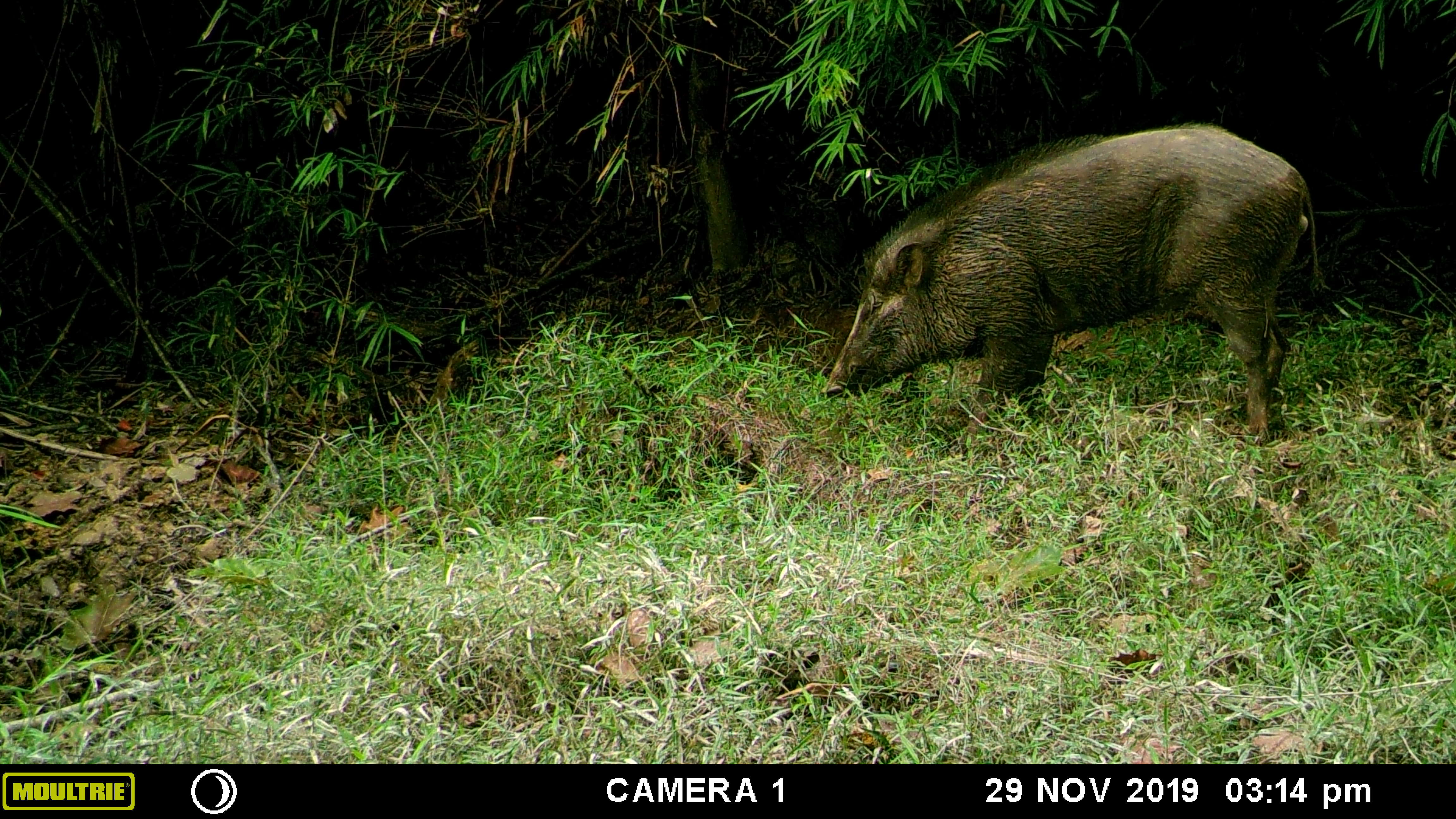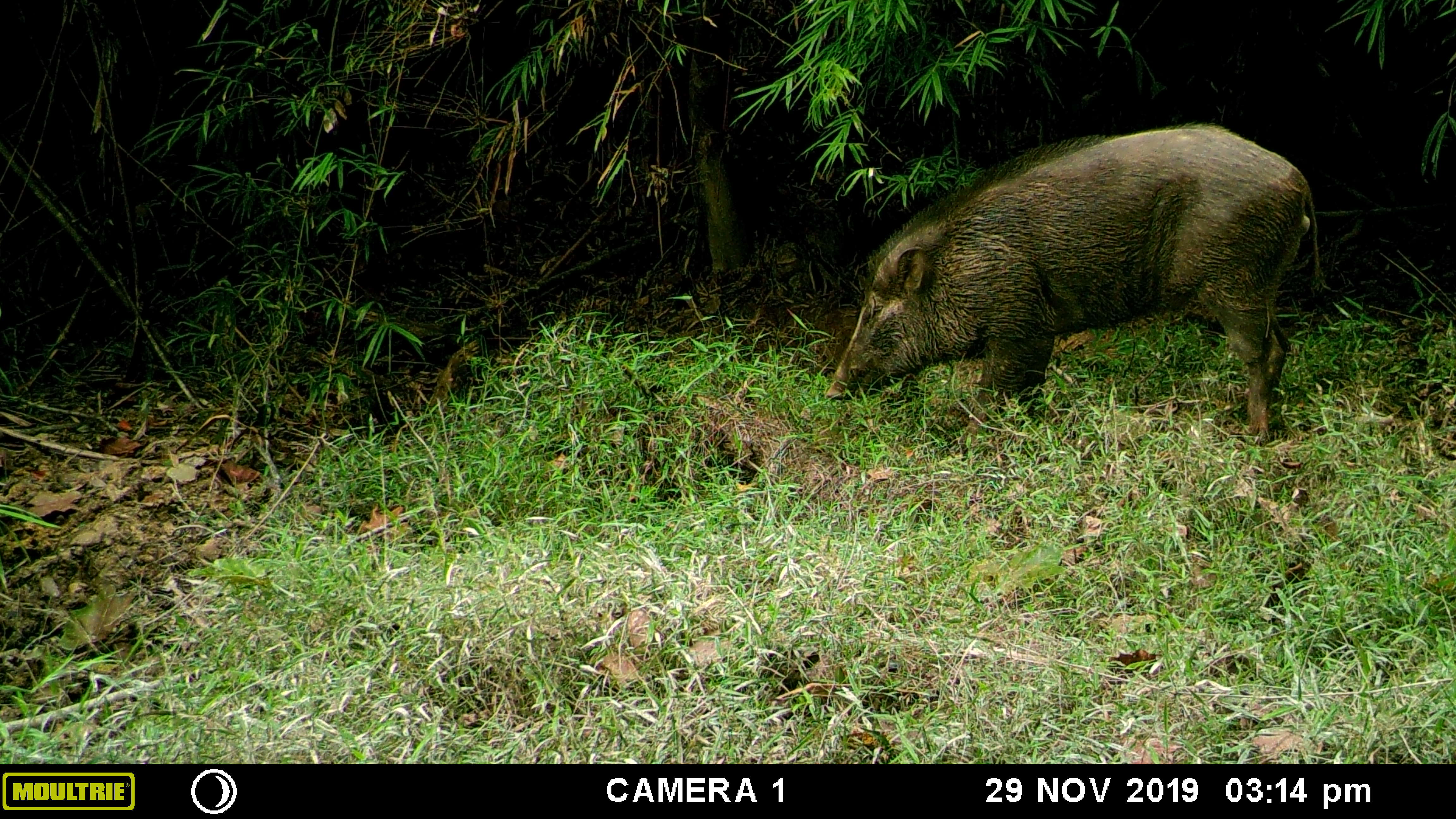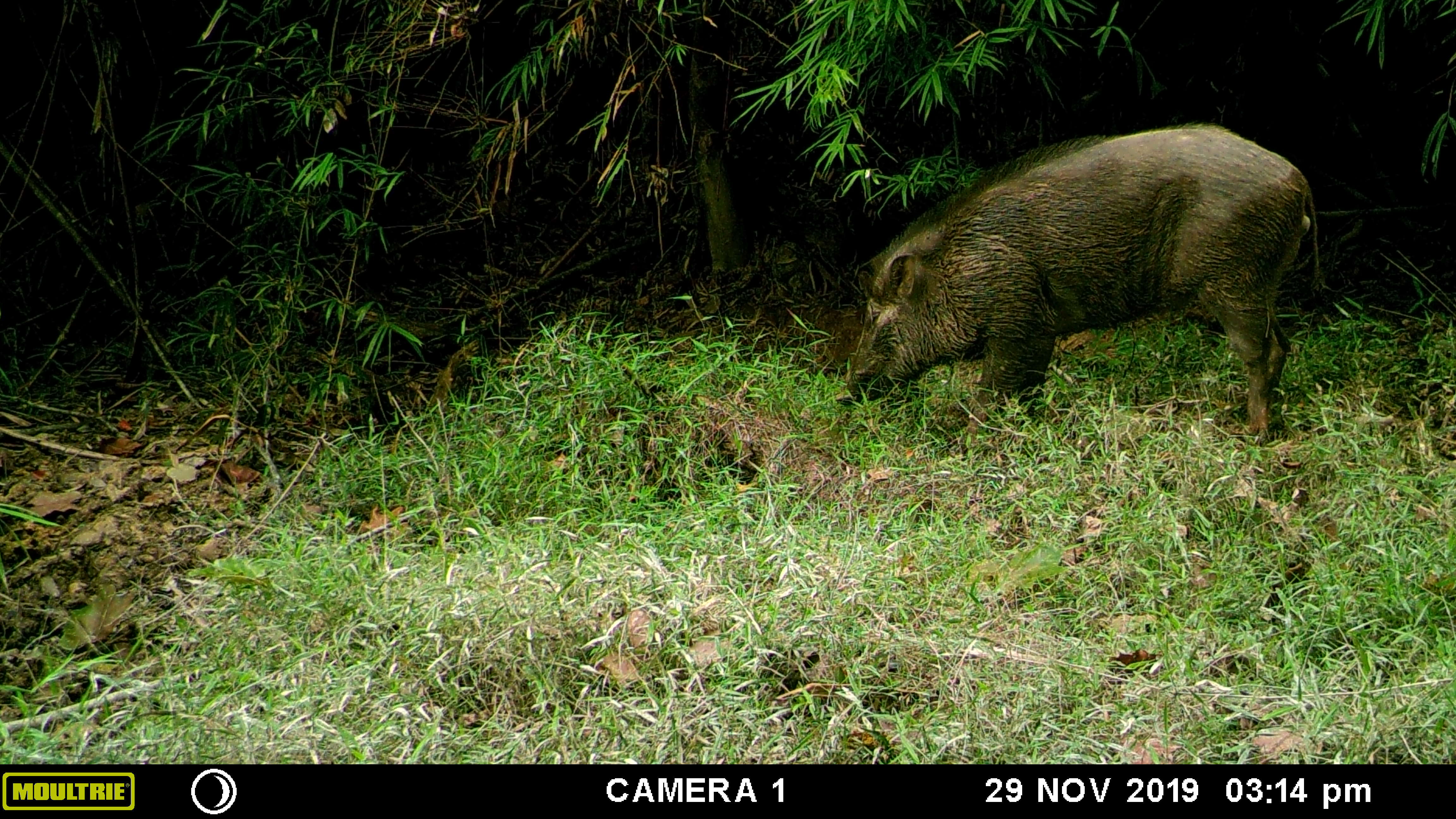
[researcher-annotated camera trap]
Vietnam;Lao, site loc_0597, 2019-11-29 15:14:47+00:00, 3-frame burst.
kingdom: Animalia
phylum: Chordata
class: Mammalia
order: Artiodactyla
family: Suidae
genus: Sus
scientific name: Sus scrofa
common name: eurasian wild pig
Eurasian wild pig (Sus scrofa). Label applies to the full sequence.